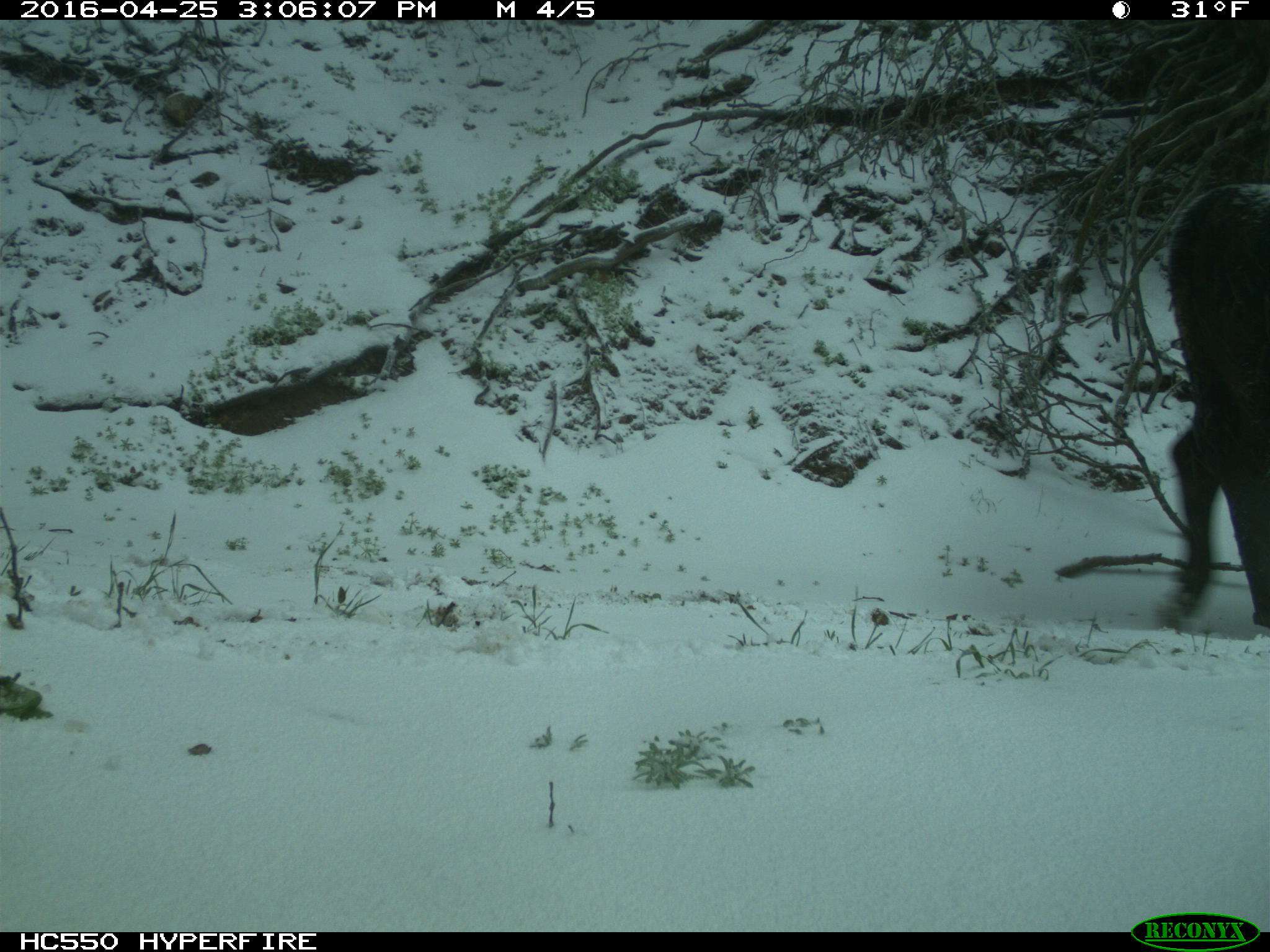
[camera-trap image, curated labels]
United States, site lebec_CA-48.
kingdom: Animalia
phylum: Chordata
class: Mammalia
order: Artiodactyla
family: Bovidae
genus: Bos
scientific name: Bos taurus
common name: domestic cow